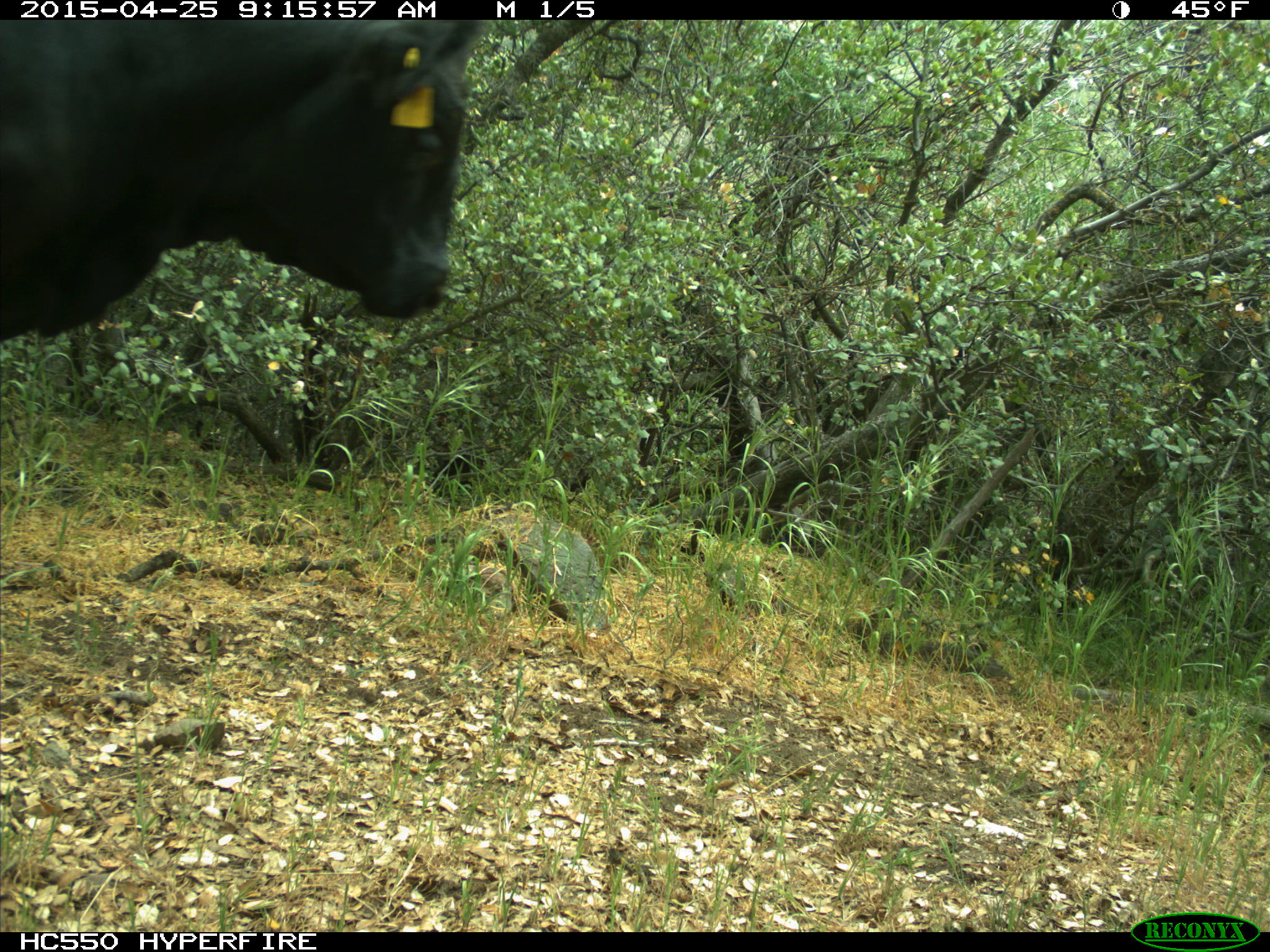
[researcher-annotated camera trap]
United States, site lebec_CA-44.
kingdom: Animalia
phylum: Chordata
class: Mammalia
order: Artiodactyla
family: Suidae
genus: Sus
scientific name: Sus scrofa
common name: wild boar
Sus scrofa (wild boar).